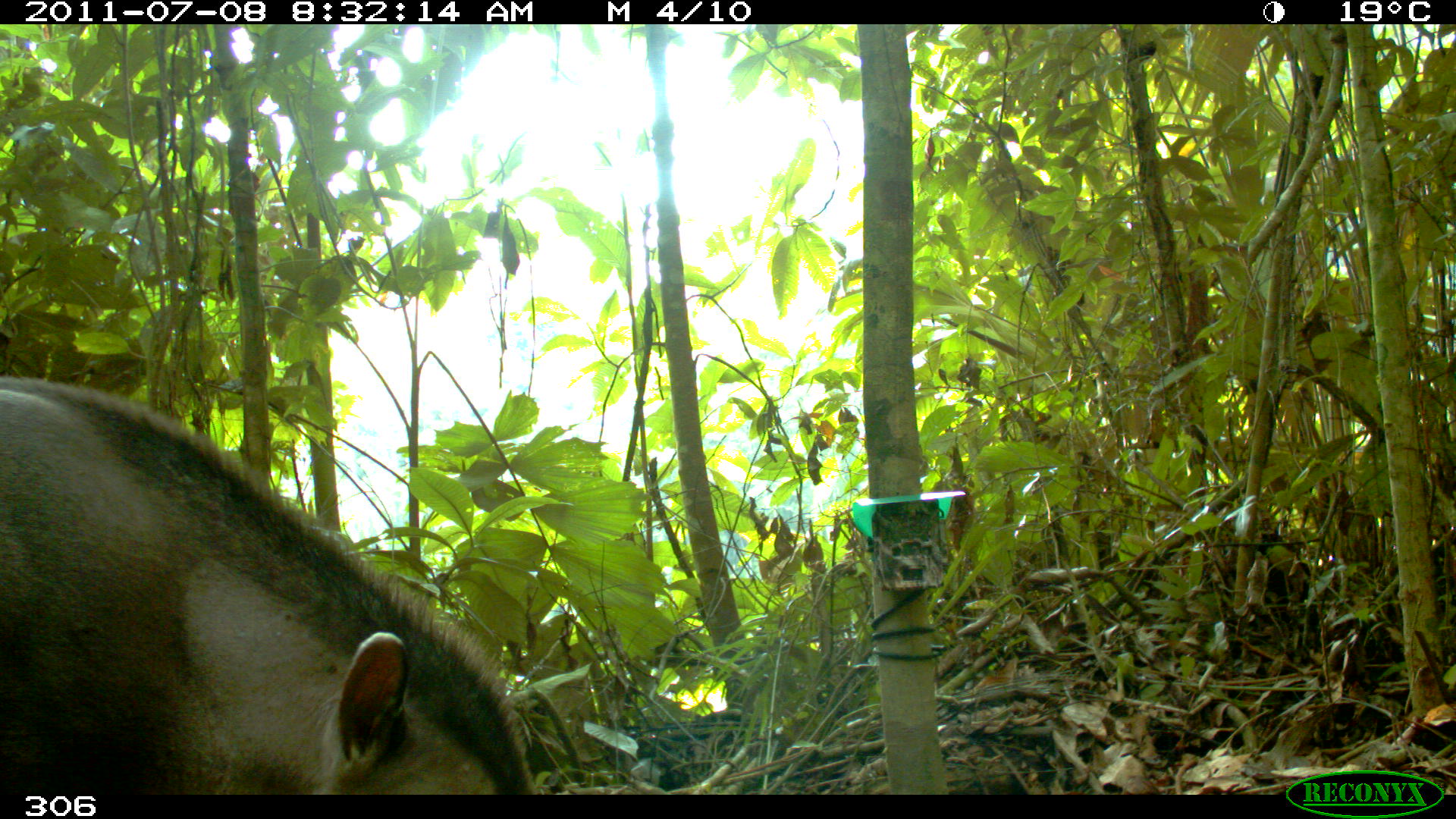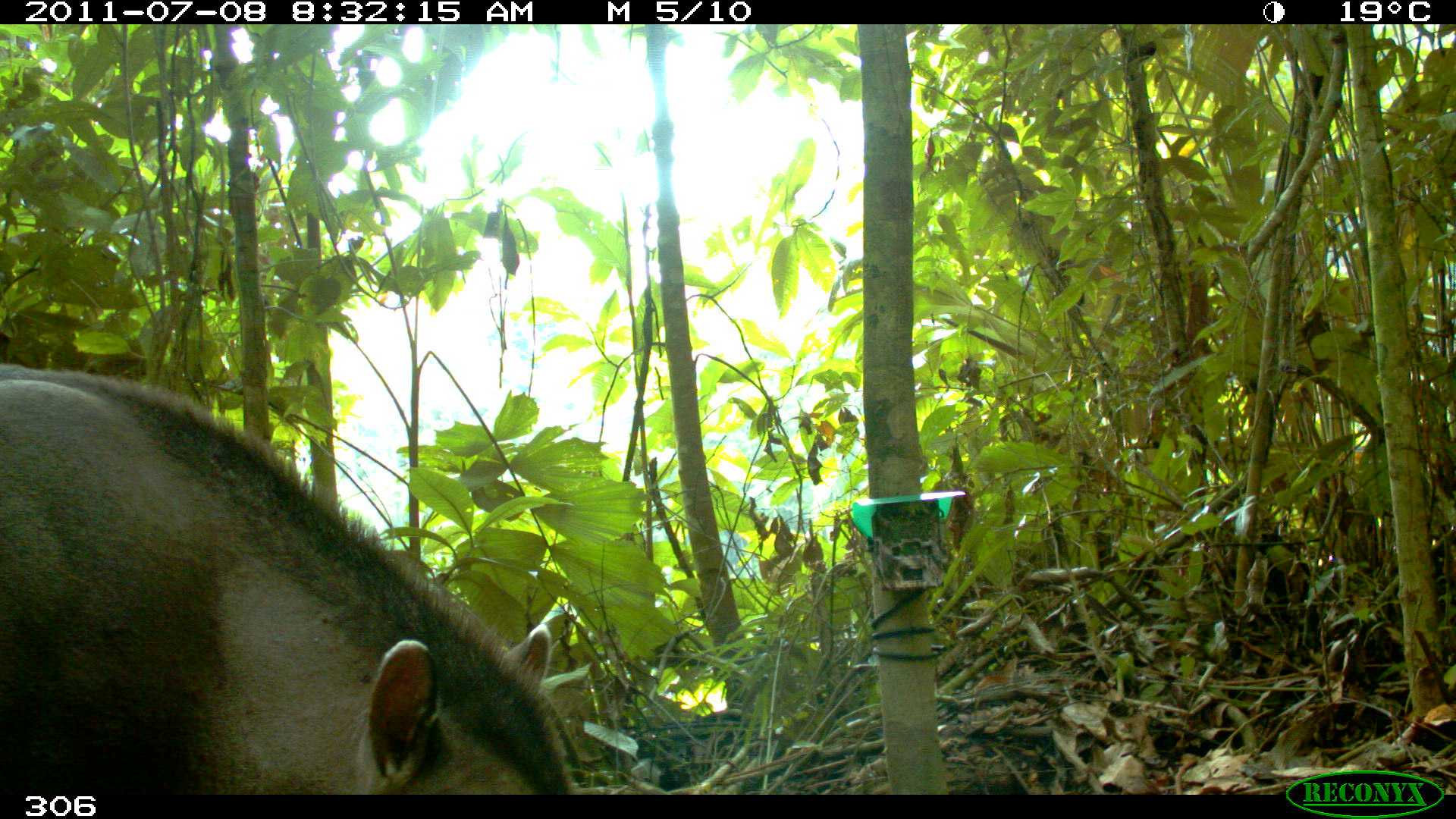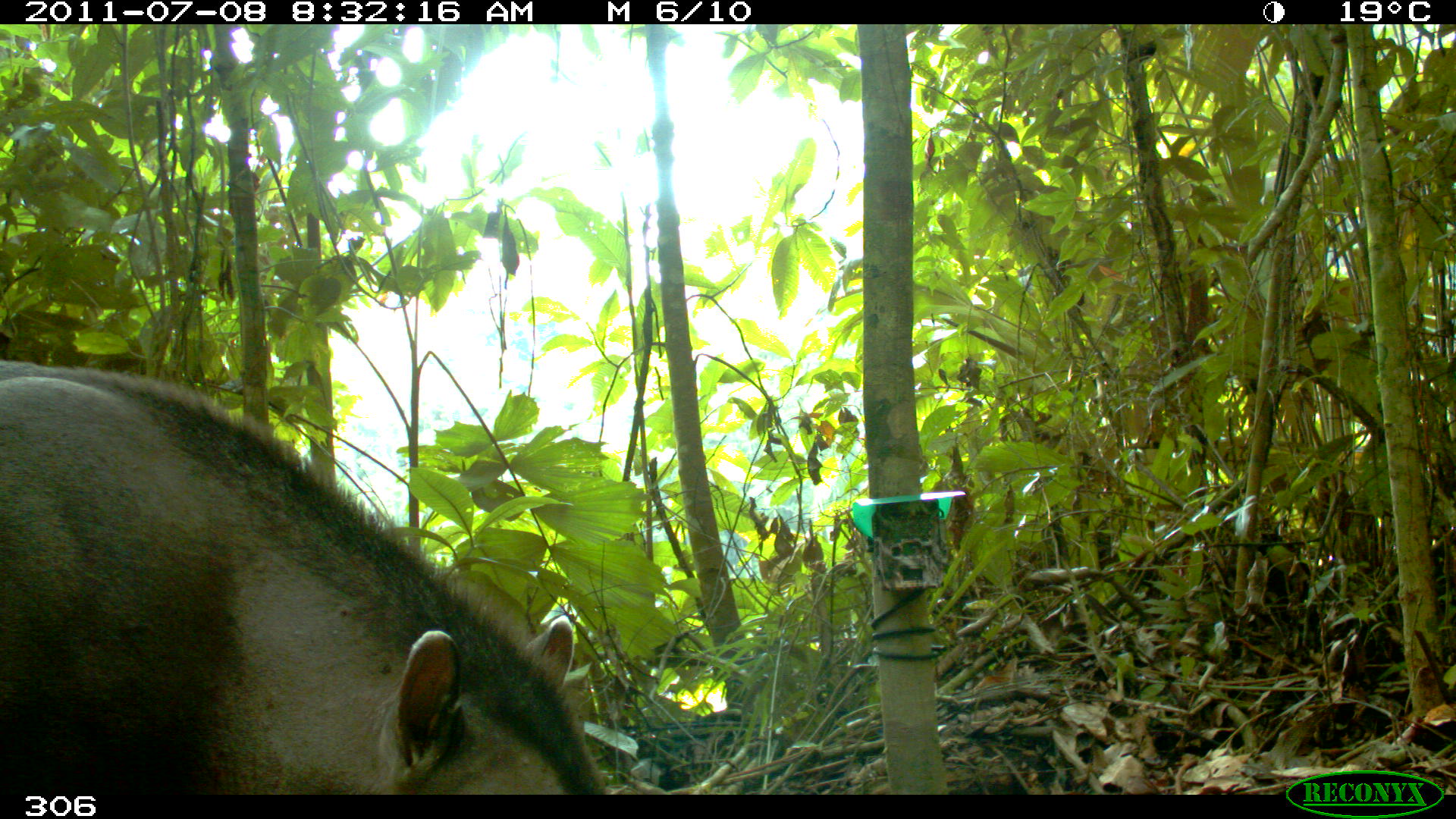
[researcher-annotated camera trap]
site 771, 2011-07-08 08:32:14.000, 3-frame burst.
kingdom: Animalia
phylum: Chordata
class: Mammalia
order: Perissodactyla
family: Tapiridae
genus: Tapirus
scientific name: Tapirus terrestris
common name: south american tapir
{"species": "Tapirus terrestris (south american tapir)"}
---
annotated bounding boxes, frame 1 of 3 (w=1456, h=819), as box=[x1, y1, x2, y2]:
tapirus terrestris: box=[0, 375, 538, 795]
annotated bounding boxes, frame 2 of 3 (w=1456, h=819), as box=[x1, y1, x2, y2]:
tapirus terrestris: box=[0, 364, 576, 795]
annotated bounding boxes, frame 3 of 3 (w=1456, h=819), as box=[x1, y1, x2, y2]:
tapirus terrestris: box=[1, 359, 607, 794]